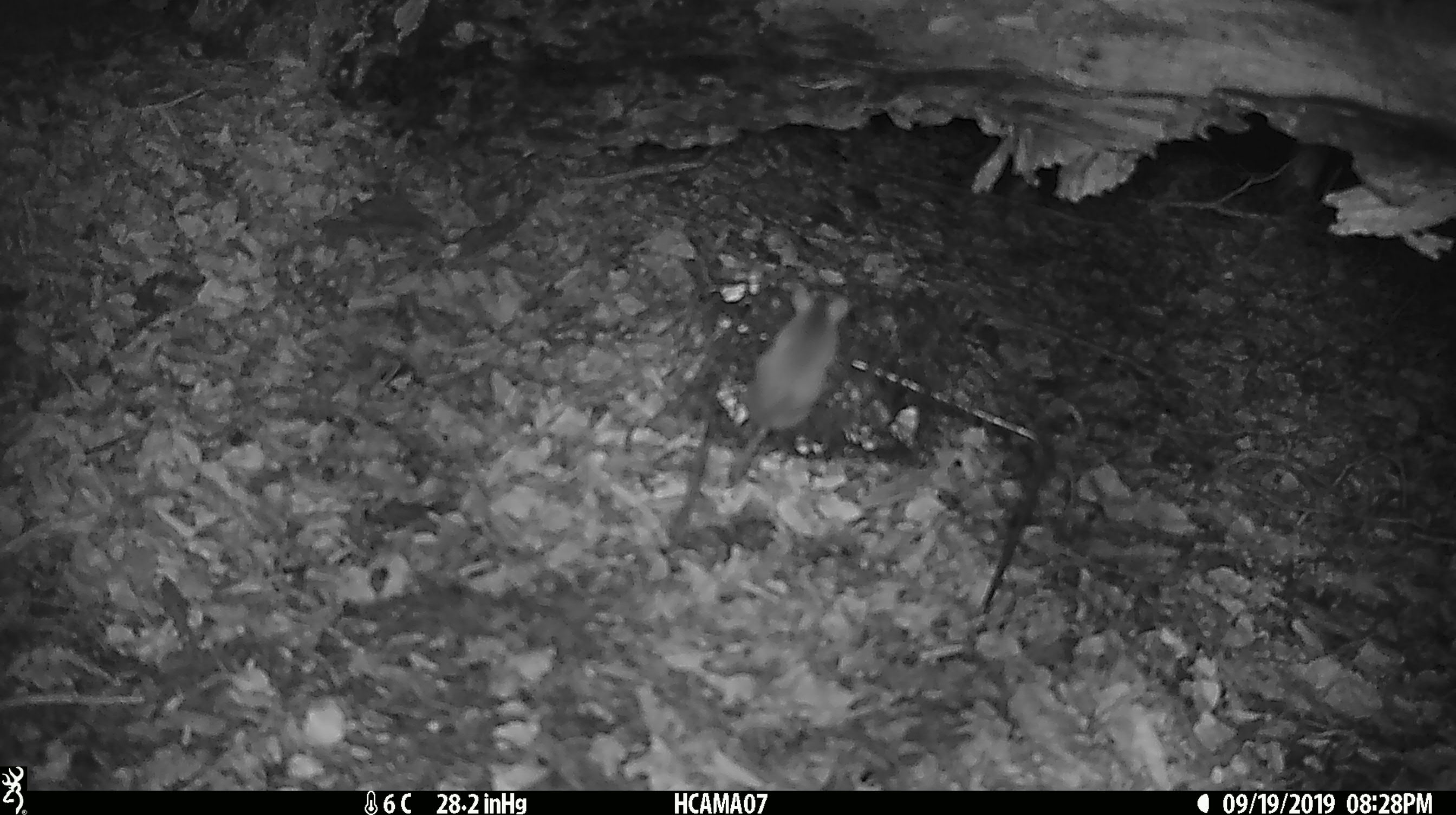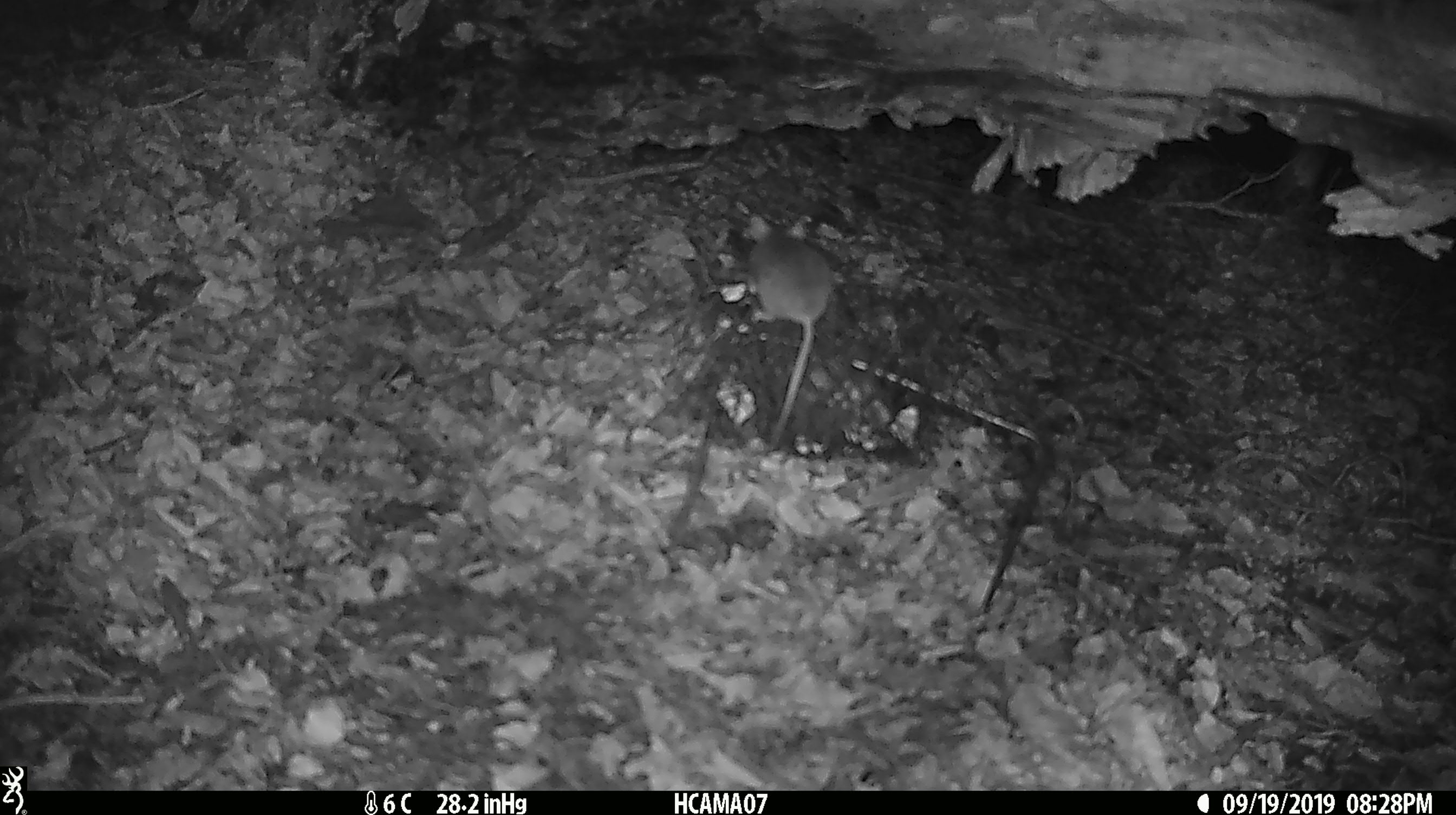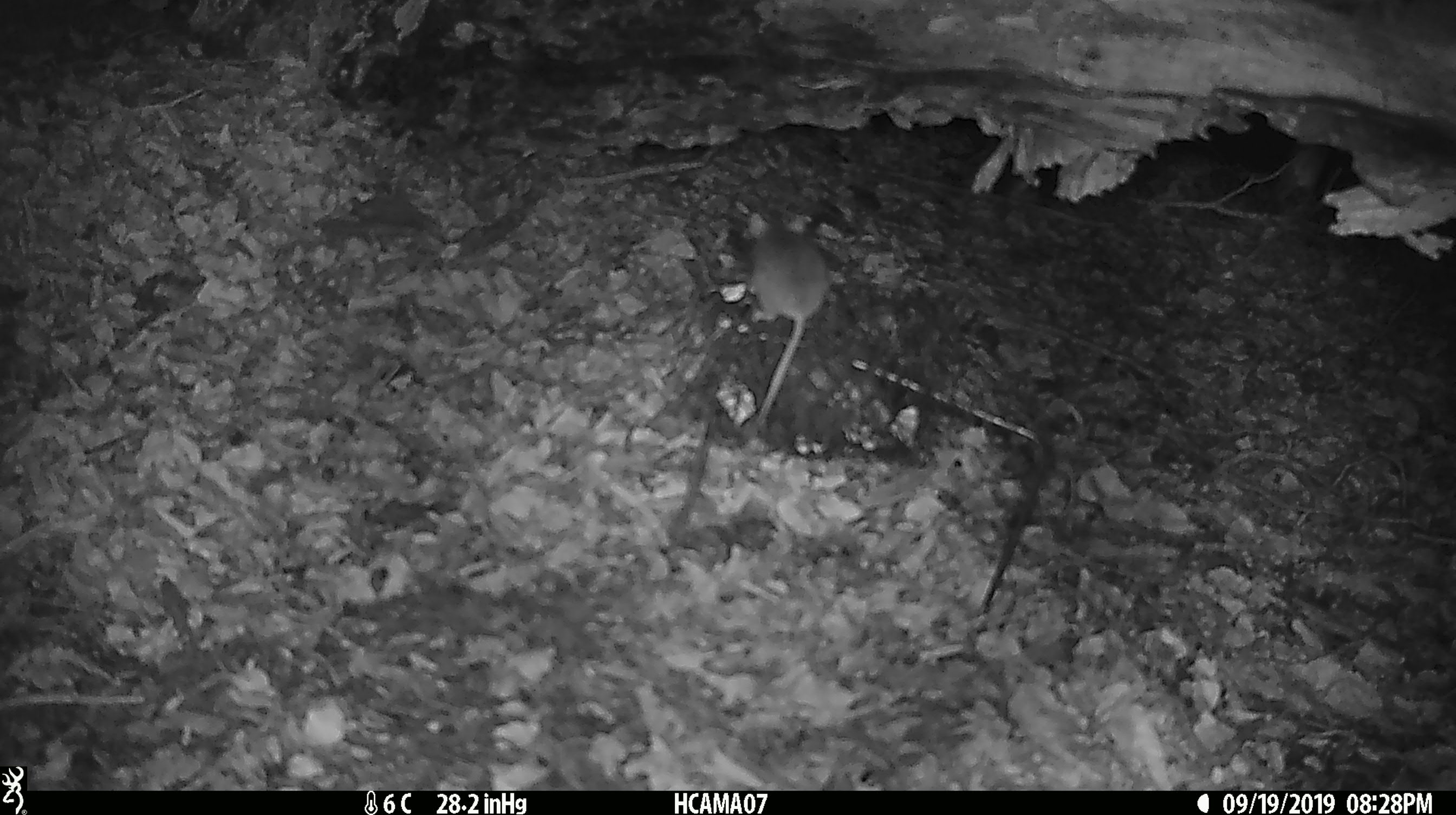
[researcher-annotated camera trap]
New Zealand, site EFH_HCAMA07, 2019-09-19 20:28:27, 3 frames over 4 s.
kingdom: Animalia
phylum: Chordata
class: Mammalia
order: Rodentia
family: Muridae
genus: Mus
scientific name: Mus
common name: mouse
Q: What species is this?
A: Mouse (Mus).